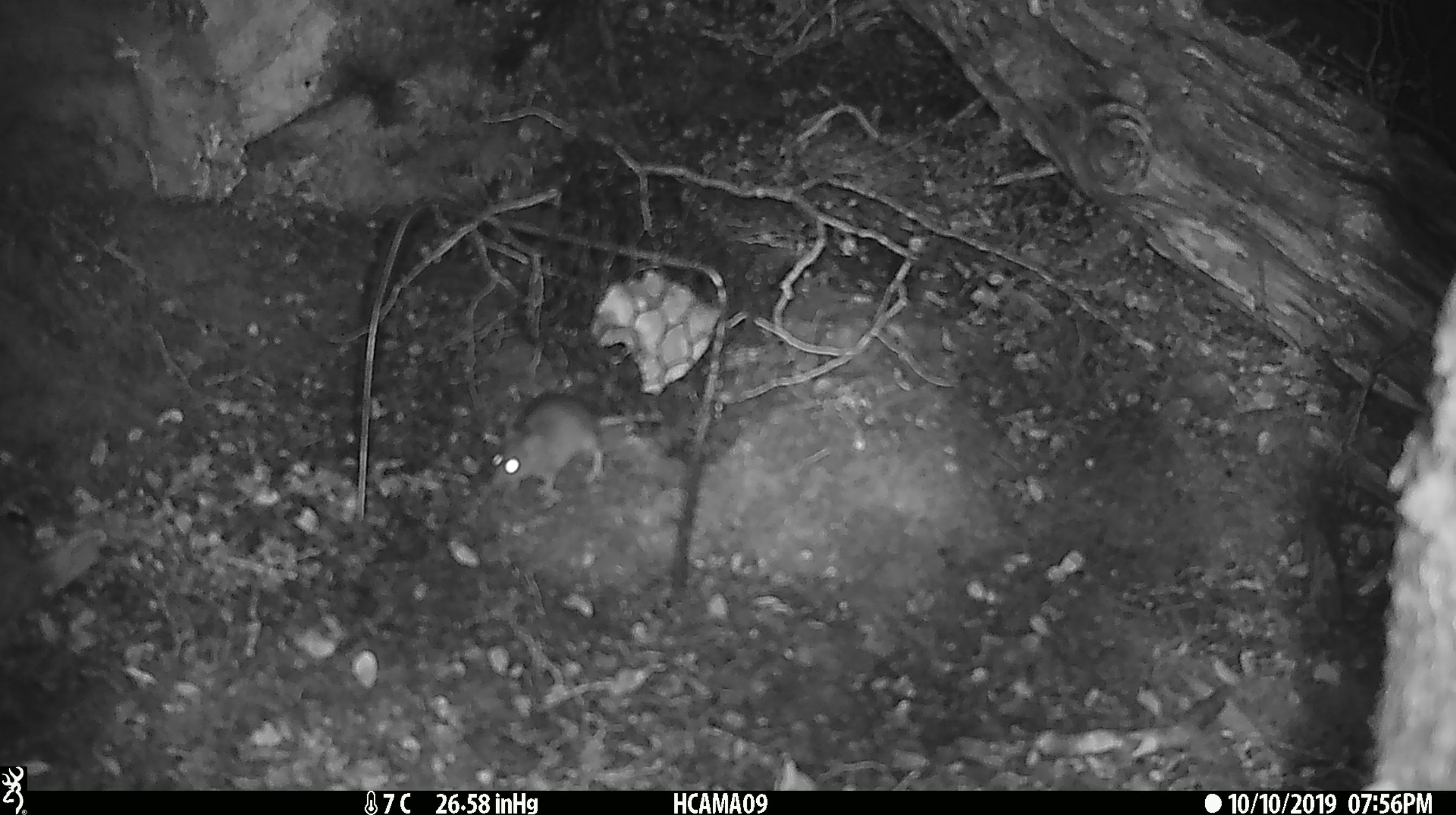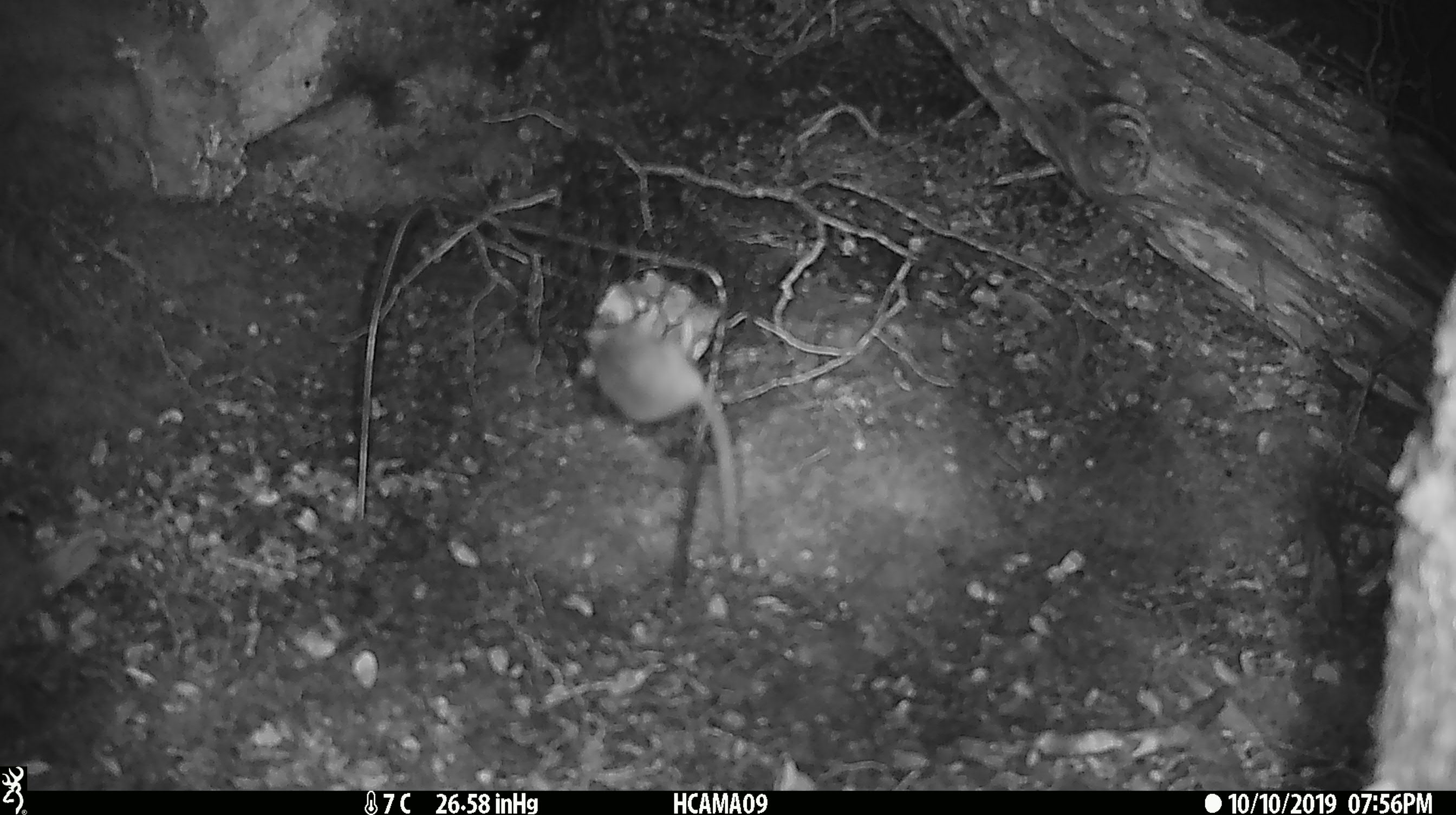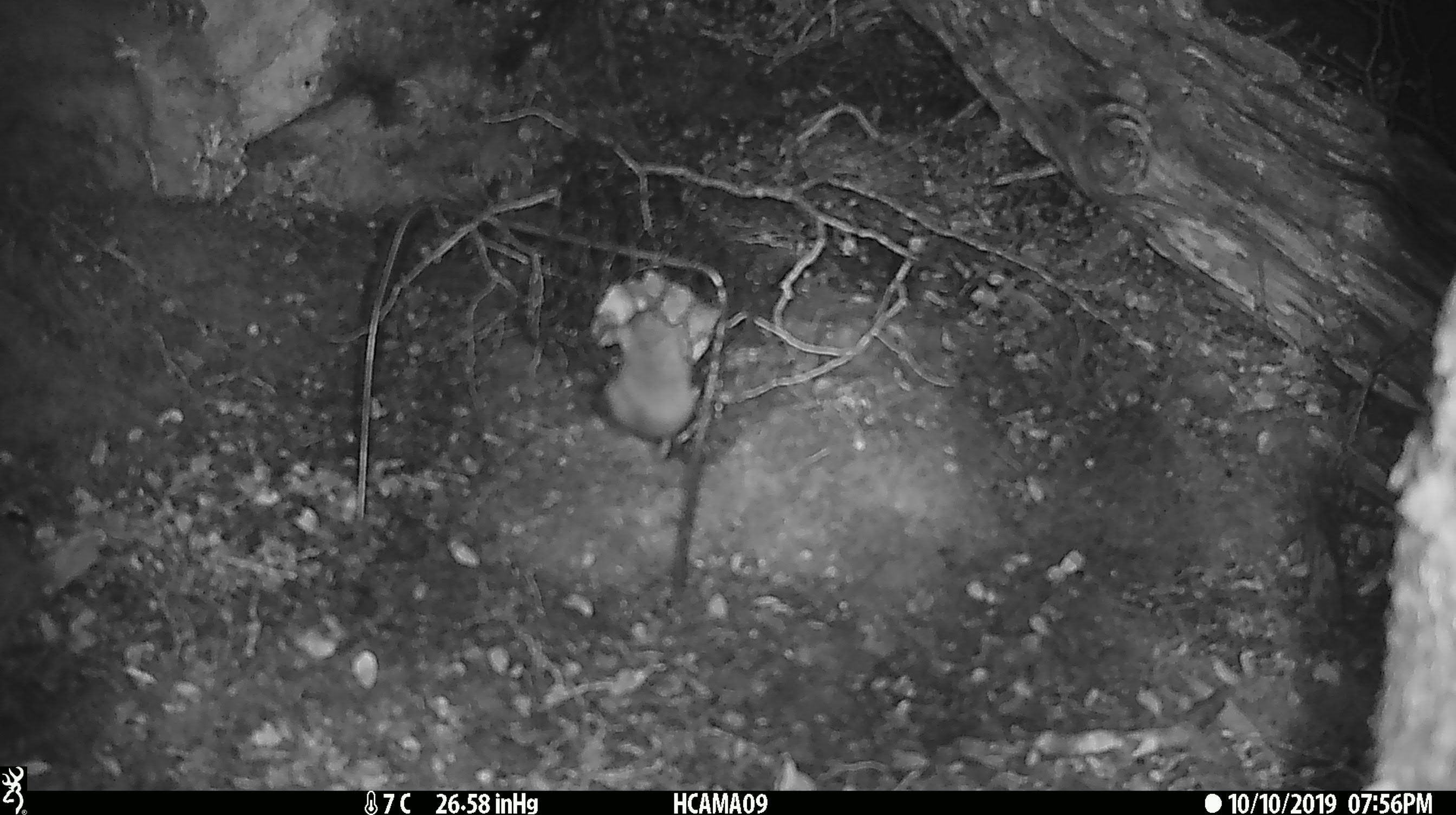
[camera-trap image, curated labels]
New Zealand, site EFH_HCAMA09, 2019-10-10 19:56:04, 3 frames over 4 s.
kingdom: Animalia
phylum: Chordata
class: Mammalia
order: Rodentia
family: Muridae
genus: Mus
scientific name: Mus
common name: mouse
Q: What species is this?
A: Mouse (Mus).